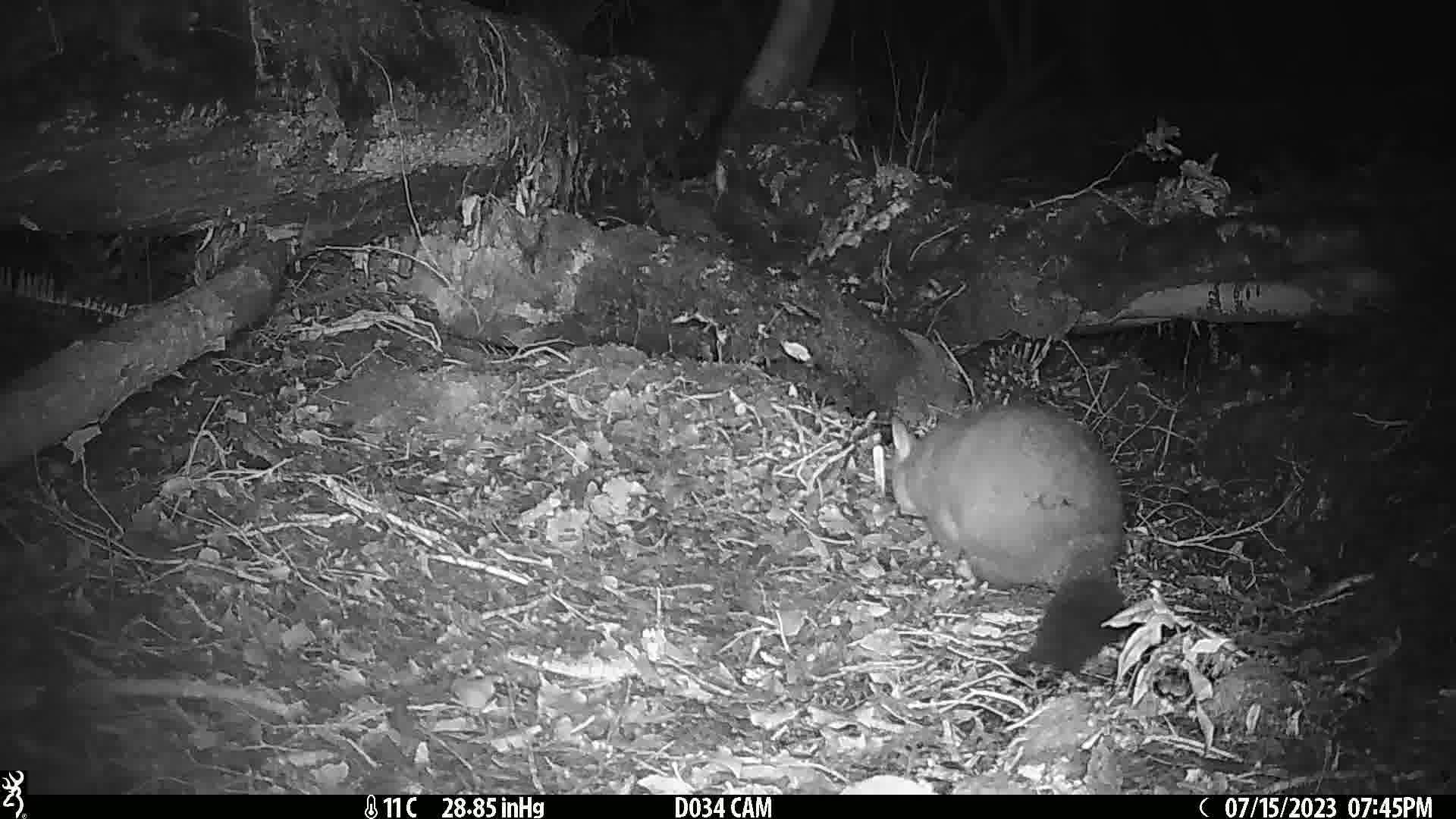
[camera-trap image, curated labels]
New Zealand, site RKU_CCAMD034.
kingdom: Animalia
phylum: Chordata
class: Mammalia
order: Diprotodontia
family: Phalangeridae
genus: Trichosurus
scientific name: Trichosurus vulpecula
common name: common brushtail possum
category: possum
Possum (common brushtail possum) (Trichosurus vulpecula).